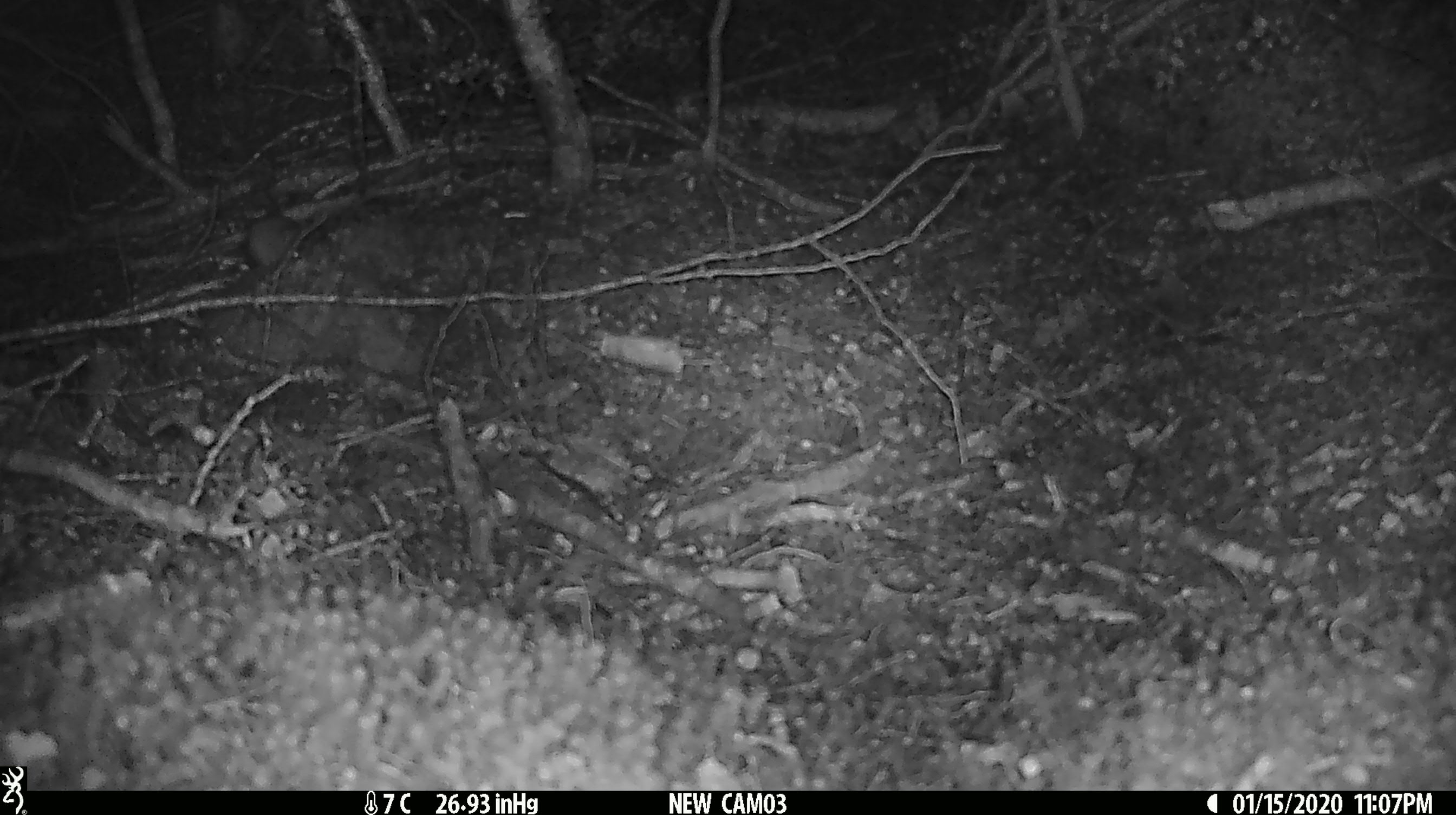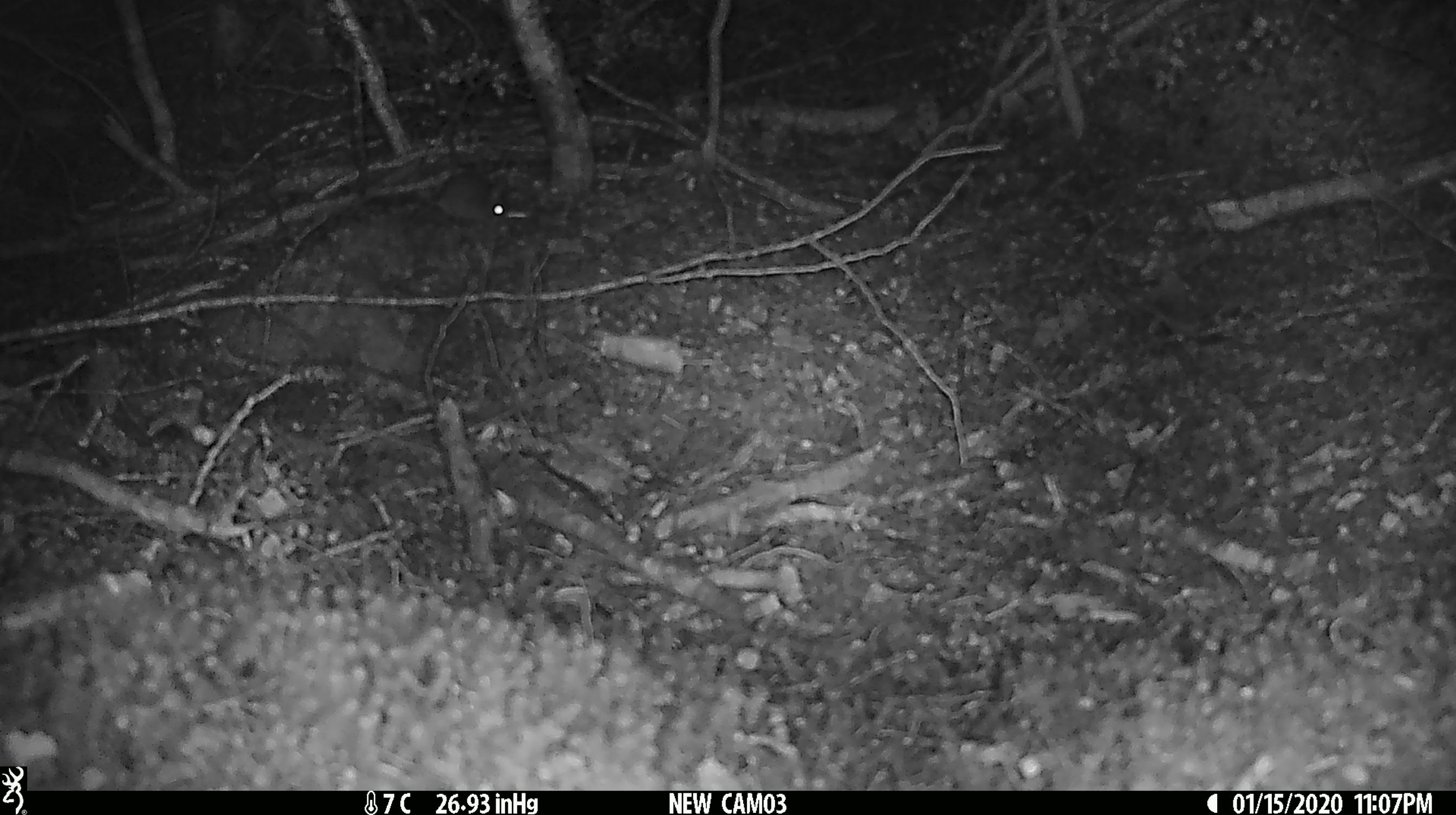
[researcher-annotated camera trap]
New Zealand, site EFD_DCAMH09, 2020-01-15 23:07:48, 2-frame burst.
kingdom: Animalia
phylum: Chordata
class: Mammalia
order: Rodentia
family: Muridae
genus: Mus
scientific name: Mus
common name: mouse